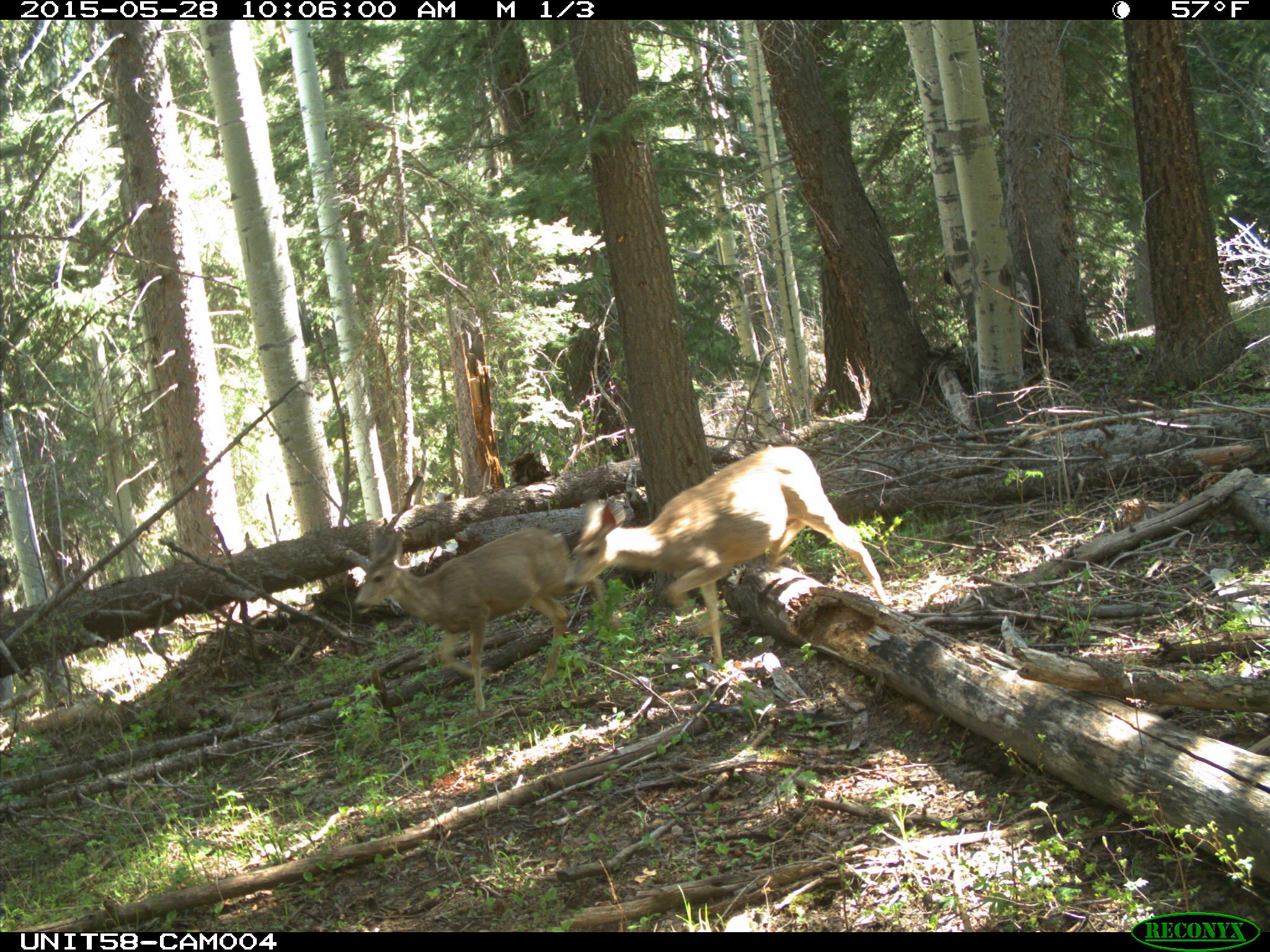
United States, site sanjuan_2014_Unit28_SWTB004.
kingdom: Animalia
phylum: Chordata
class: Mammalia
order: Artiodactyla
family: Cervidae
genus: Odocoileus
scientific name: Odocoileus hemionus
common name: mule deer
Odocoileus hemionus (mule deer).